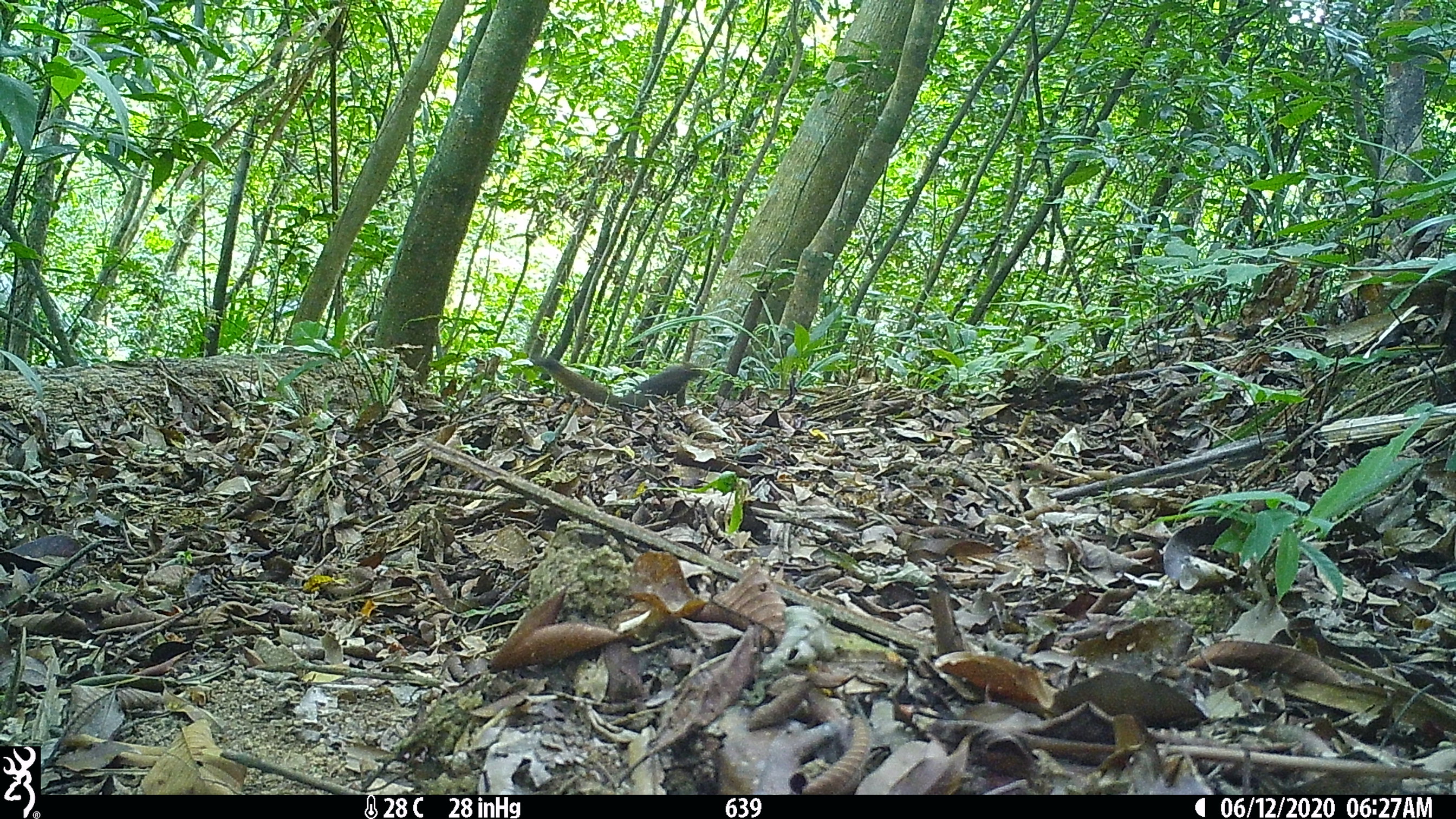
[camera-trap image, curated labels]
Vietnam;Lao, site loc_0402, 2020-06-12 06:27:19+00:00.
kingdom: Animalia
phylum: Chordata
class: Mammalia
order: Rodentia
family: Sciuridae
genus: Callosciurus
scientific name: Callosciurus erythraeus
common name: pallas's squirrel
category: pallass squirrel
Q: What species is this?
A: Pallass squirrel (pallas's squirrel) (Callosciurus erythraeus).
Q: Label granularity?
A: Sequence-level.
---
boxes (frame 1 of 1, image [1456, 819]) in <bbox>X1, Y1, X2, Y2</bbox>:
pallass squirrel: <bbox>530, 350, 705, 412</bbox>